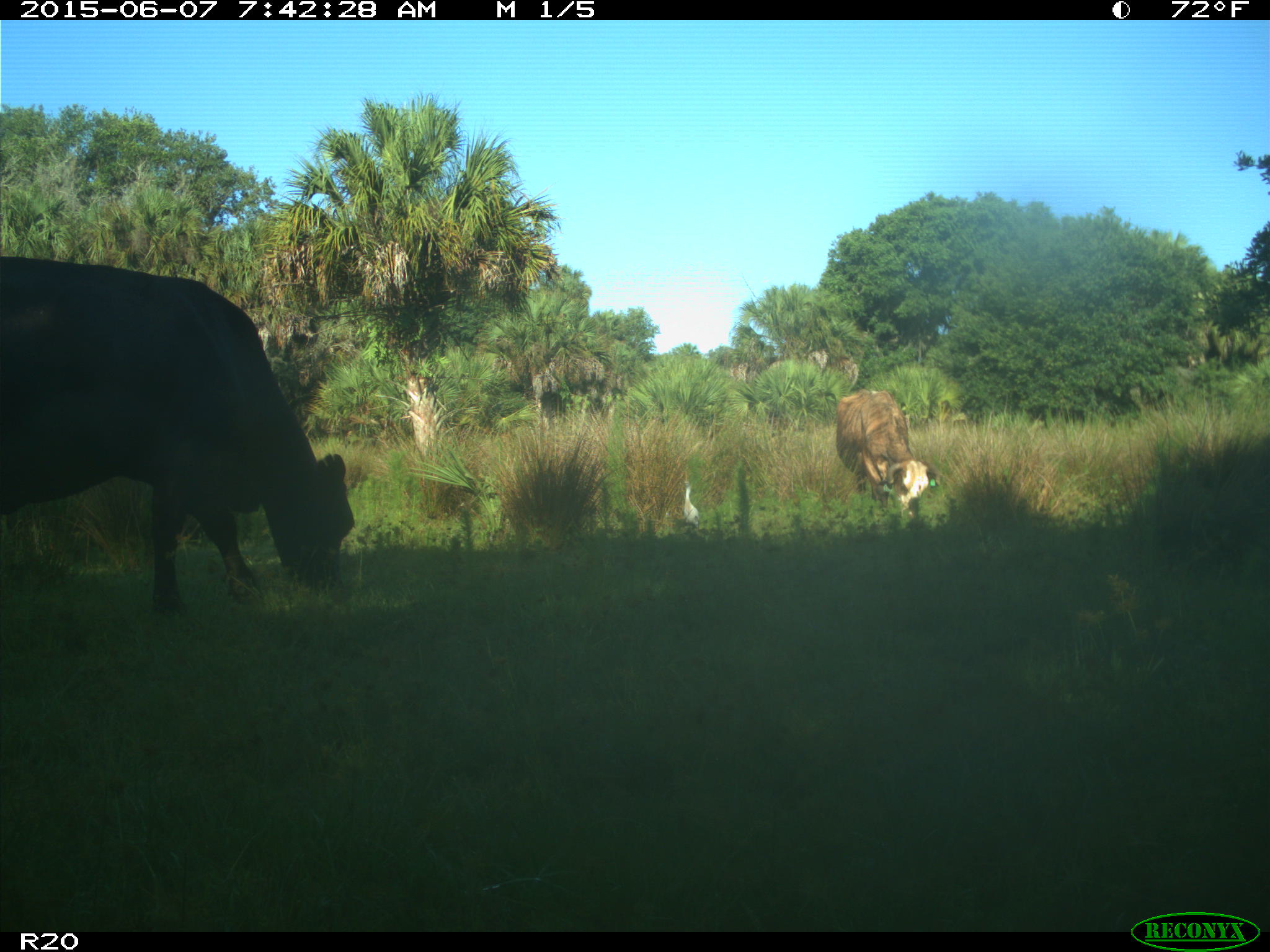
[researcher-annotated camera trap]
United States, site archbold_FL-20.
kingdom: Animalia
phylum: Chordata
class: Mammalia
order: Artiodactyla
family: Bovidae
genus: Bos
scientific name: Bos taurus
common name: domestic cow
Bos taurus (domestic cow).